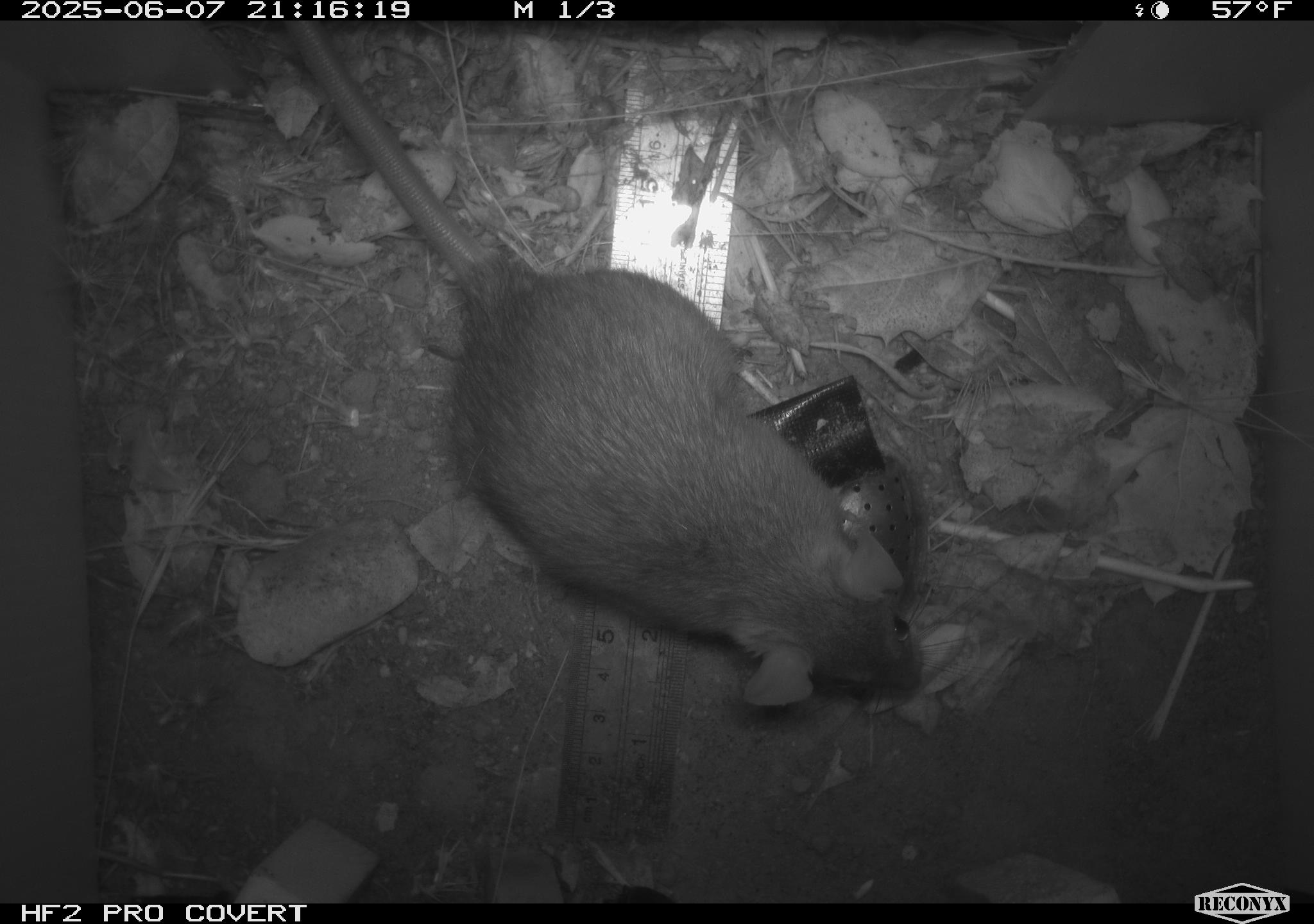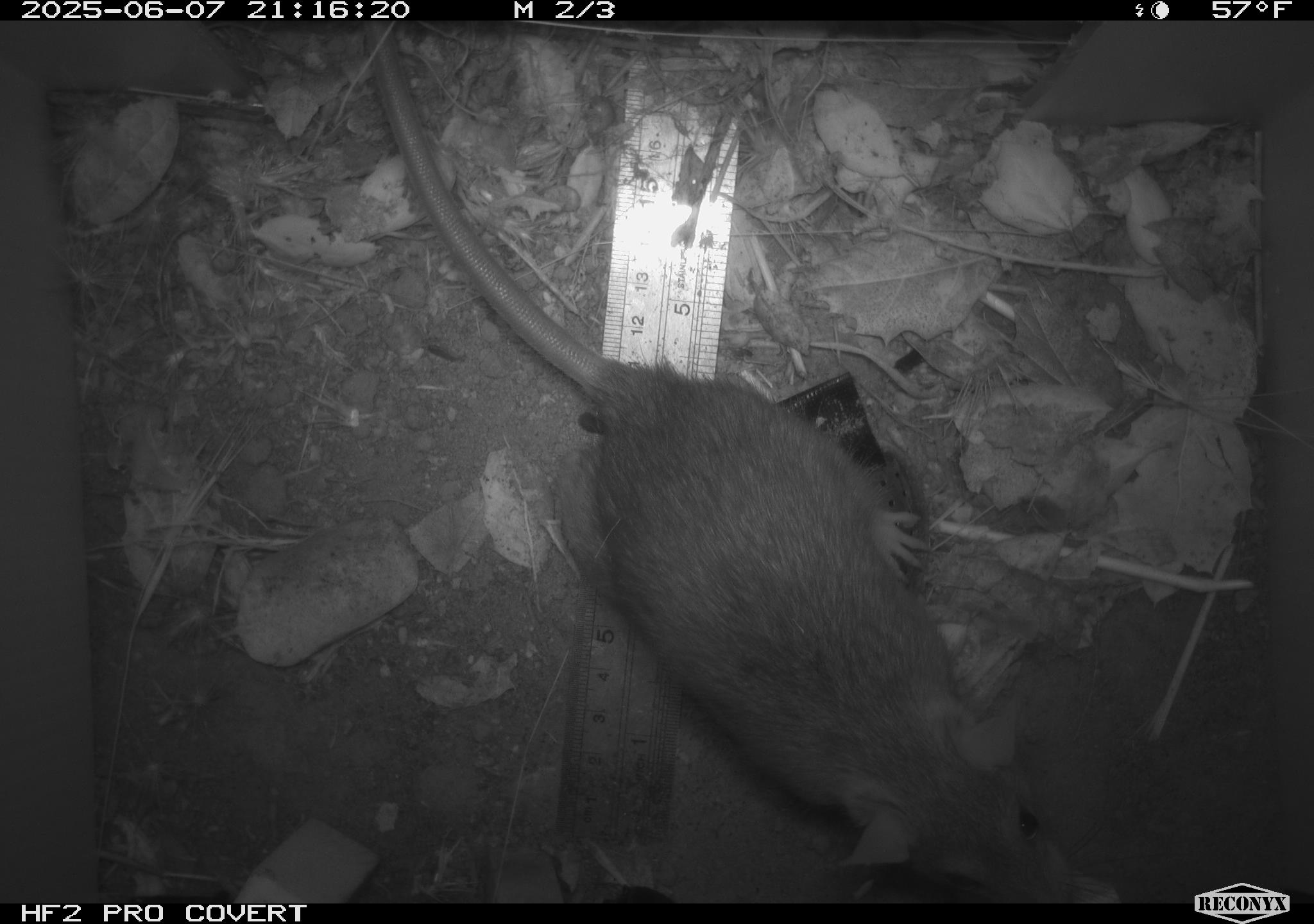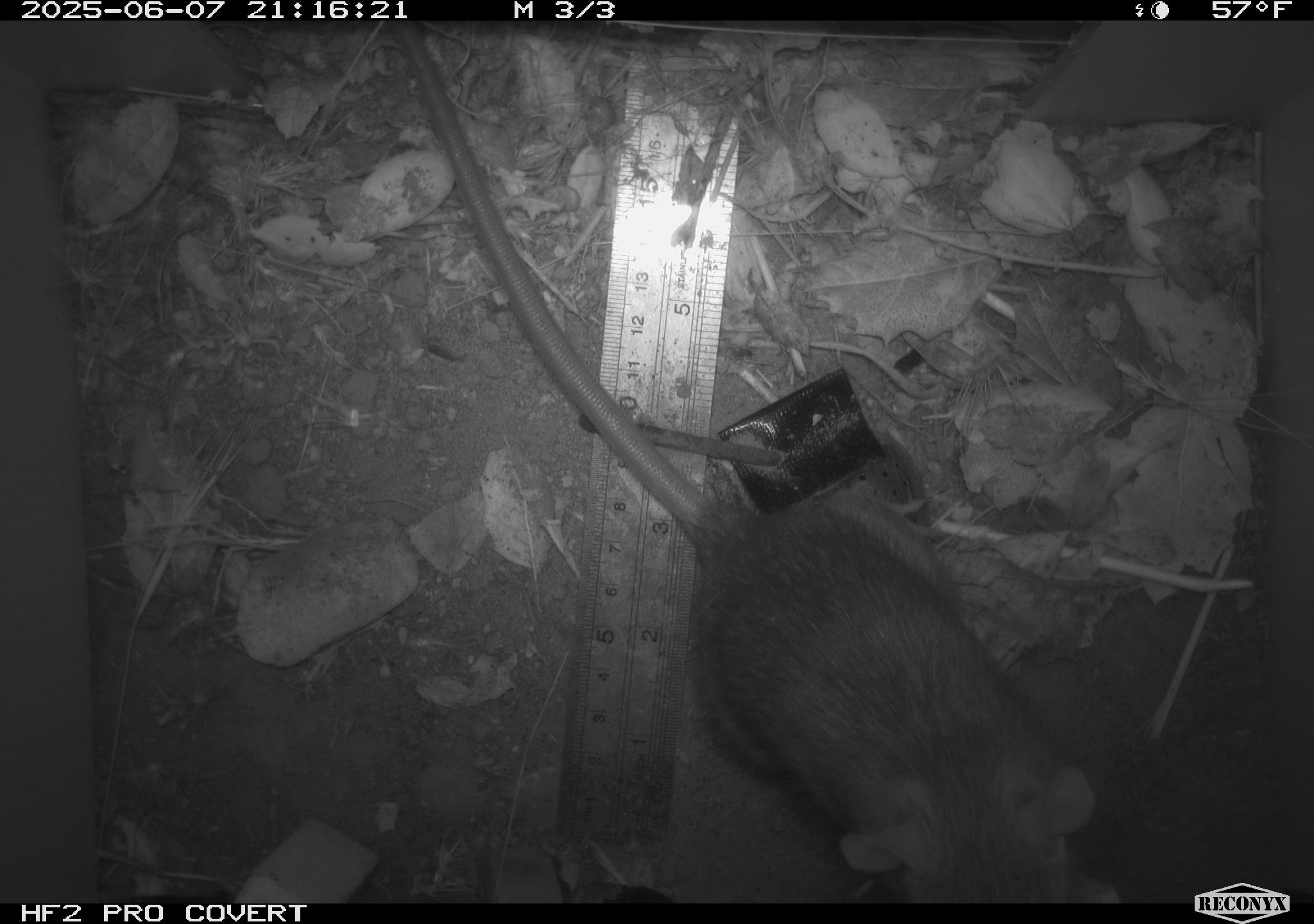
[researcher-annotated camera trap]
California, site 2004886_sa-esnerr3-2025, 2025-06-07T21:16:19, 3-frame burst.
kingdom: Animalia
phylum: Chordata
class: Mammalia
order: Rodentia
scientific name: Rodentia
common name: rodent